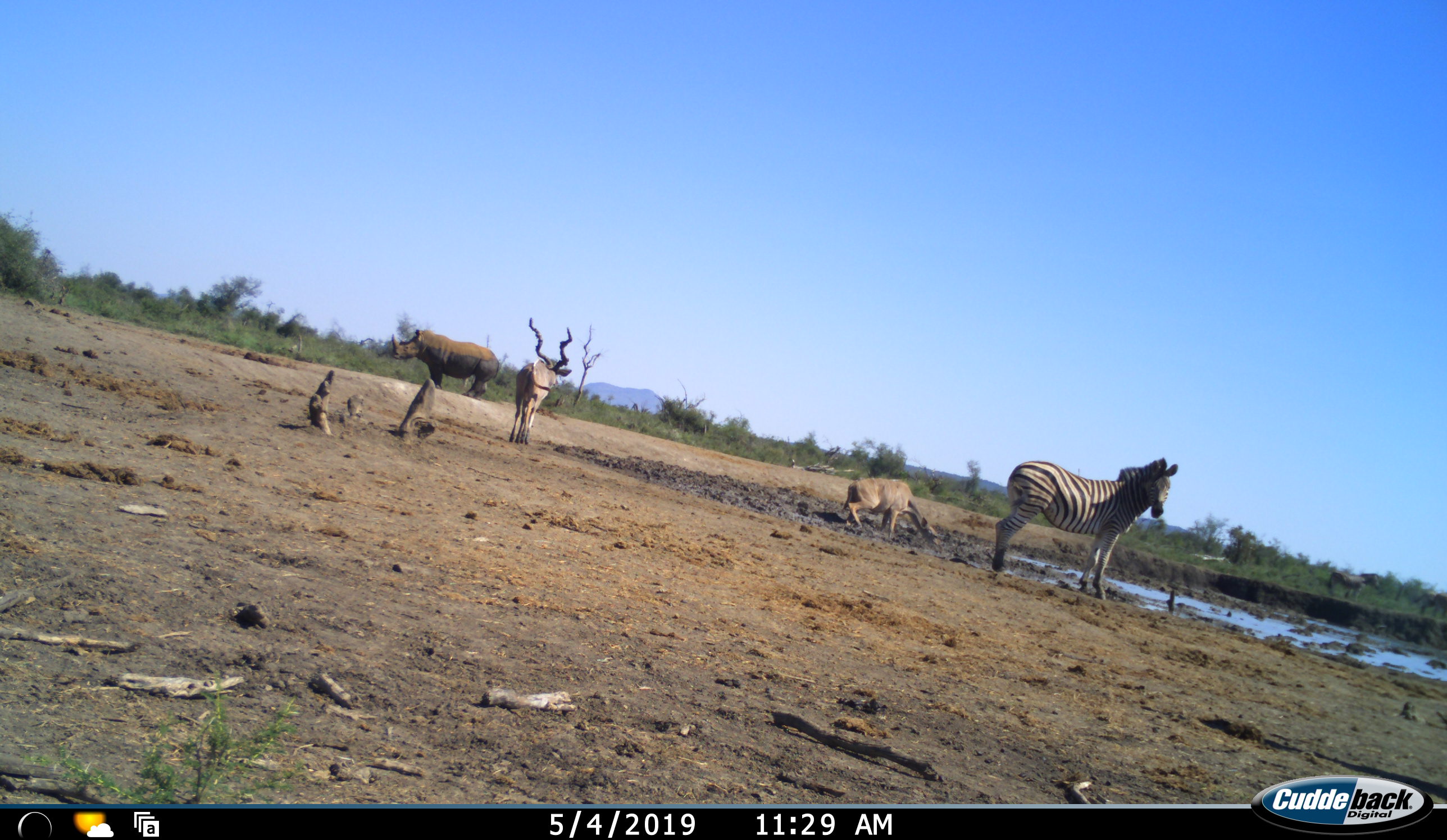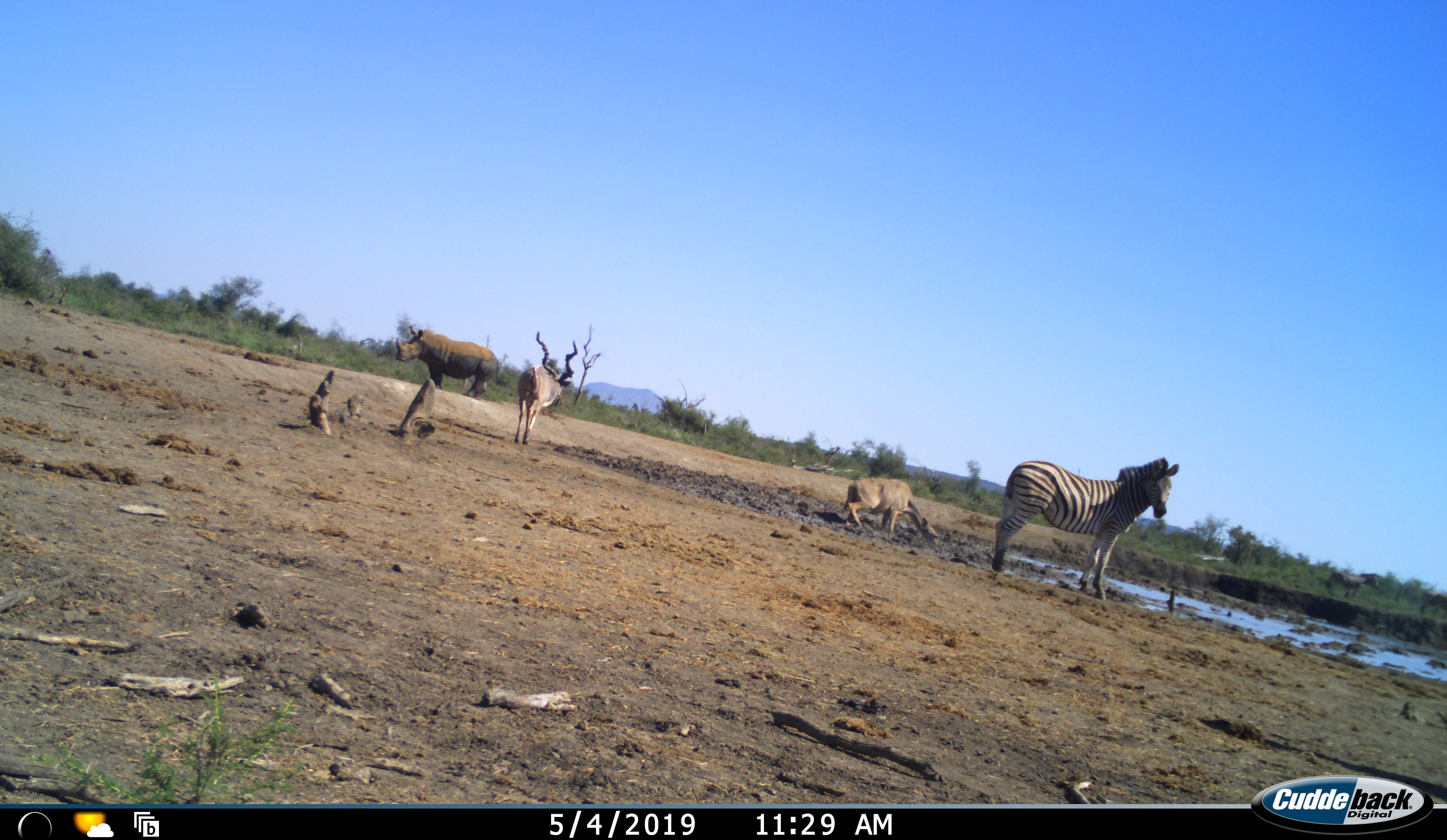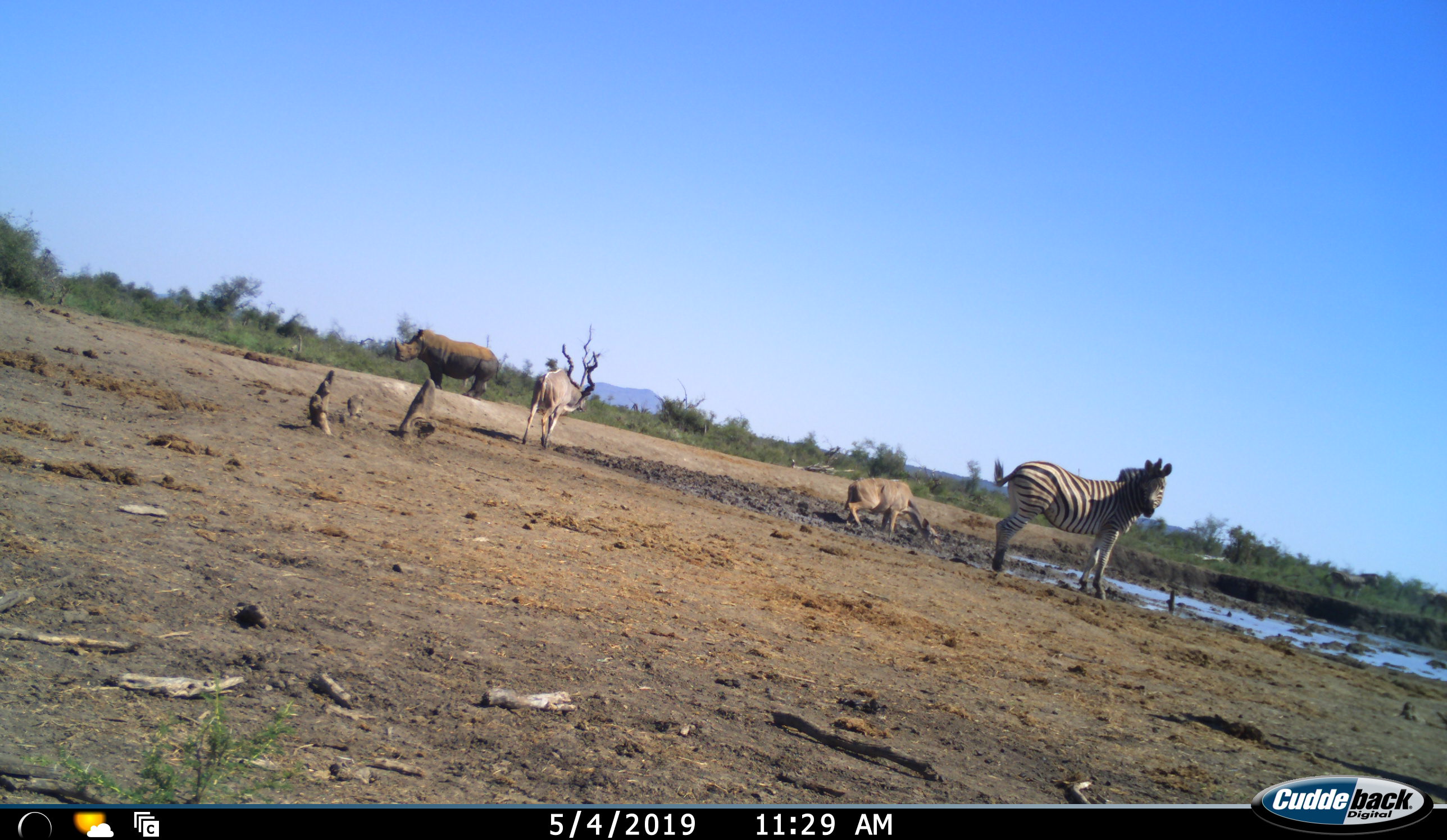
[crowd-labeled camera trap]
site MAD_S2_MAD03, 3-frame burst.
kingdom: Animalia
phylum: Chordata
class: Mammalia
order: Artiodactyla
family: Bovidae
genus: Tragelaphus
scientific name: Tragelaphus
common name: kudu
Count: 2.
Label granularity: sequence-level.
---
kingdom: Animalia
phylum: Chordata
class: Mammalia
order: Perissodactyla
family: Rhinocerotidae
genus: Ceratotherium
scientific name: Ceratotherium simum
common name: white rhinoceros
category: rhinoceroswhite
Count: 1.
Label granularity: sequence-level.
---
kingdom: Animalia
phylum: Chordata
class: Mammalia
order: Perissodactyla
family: Equidae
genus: Equus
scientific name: Equus quagga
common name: plains zebra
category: zebraplains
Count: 1.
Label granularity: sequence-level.